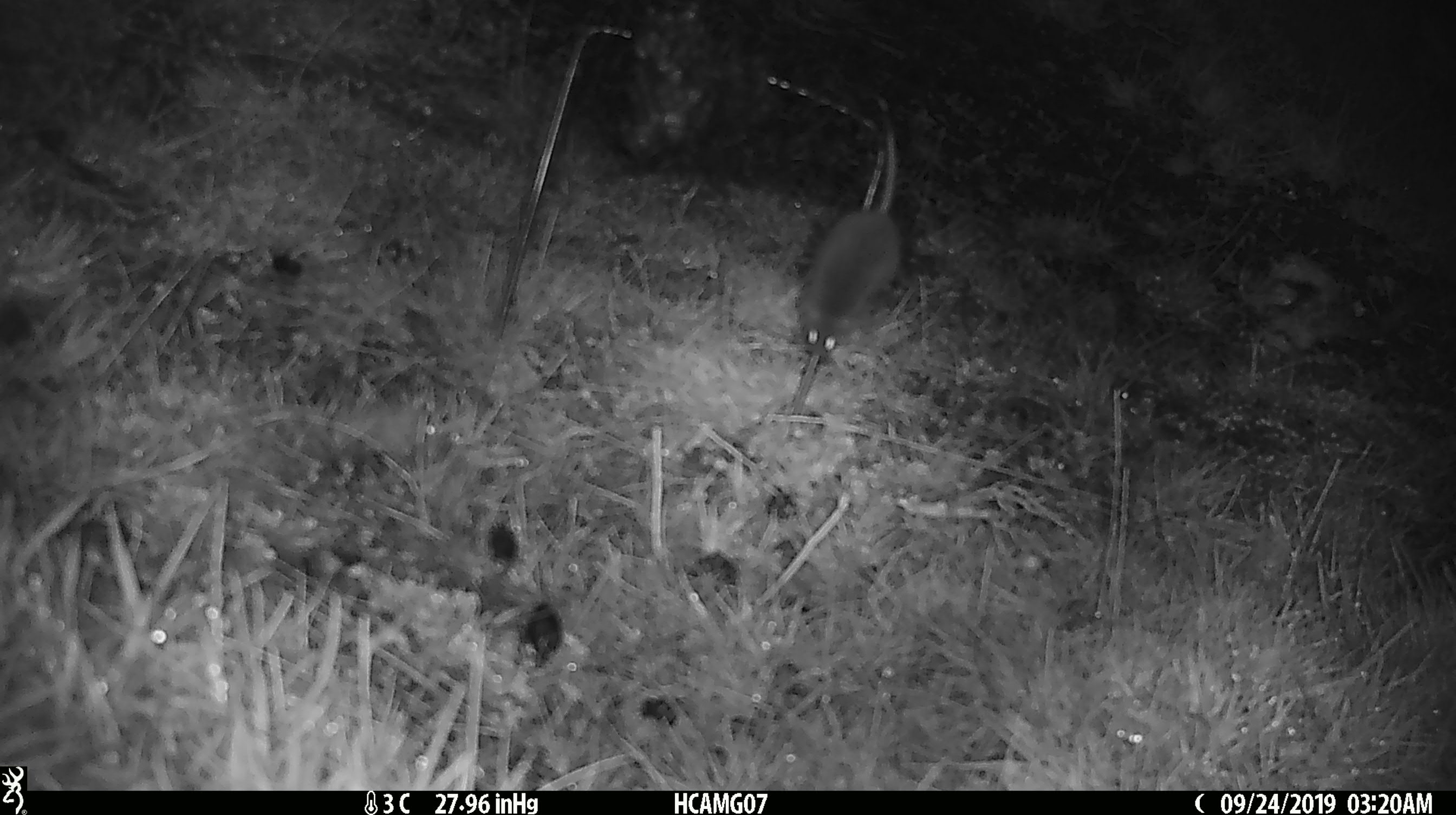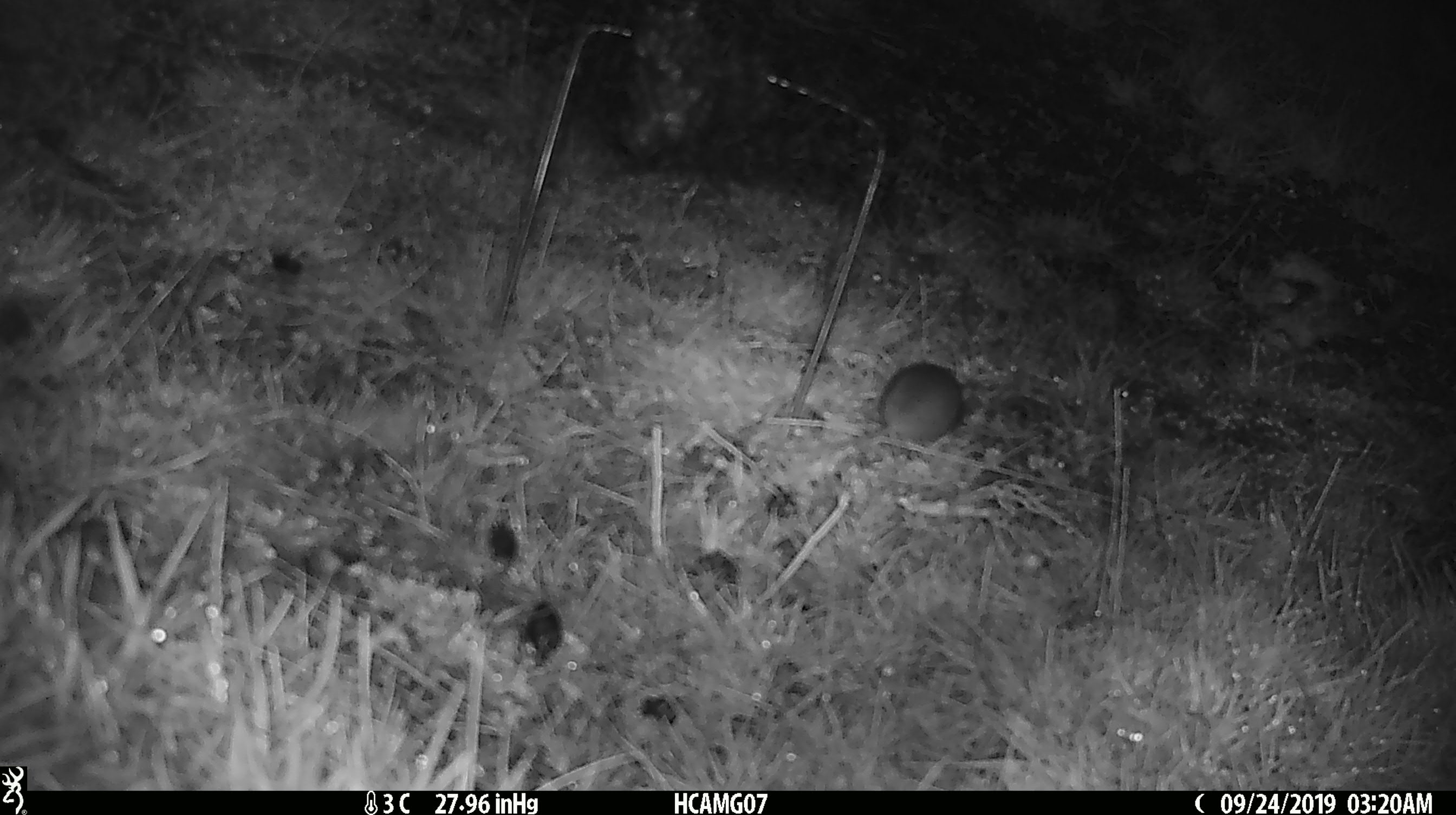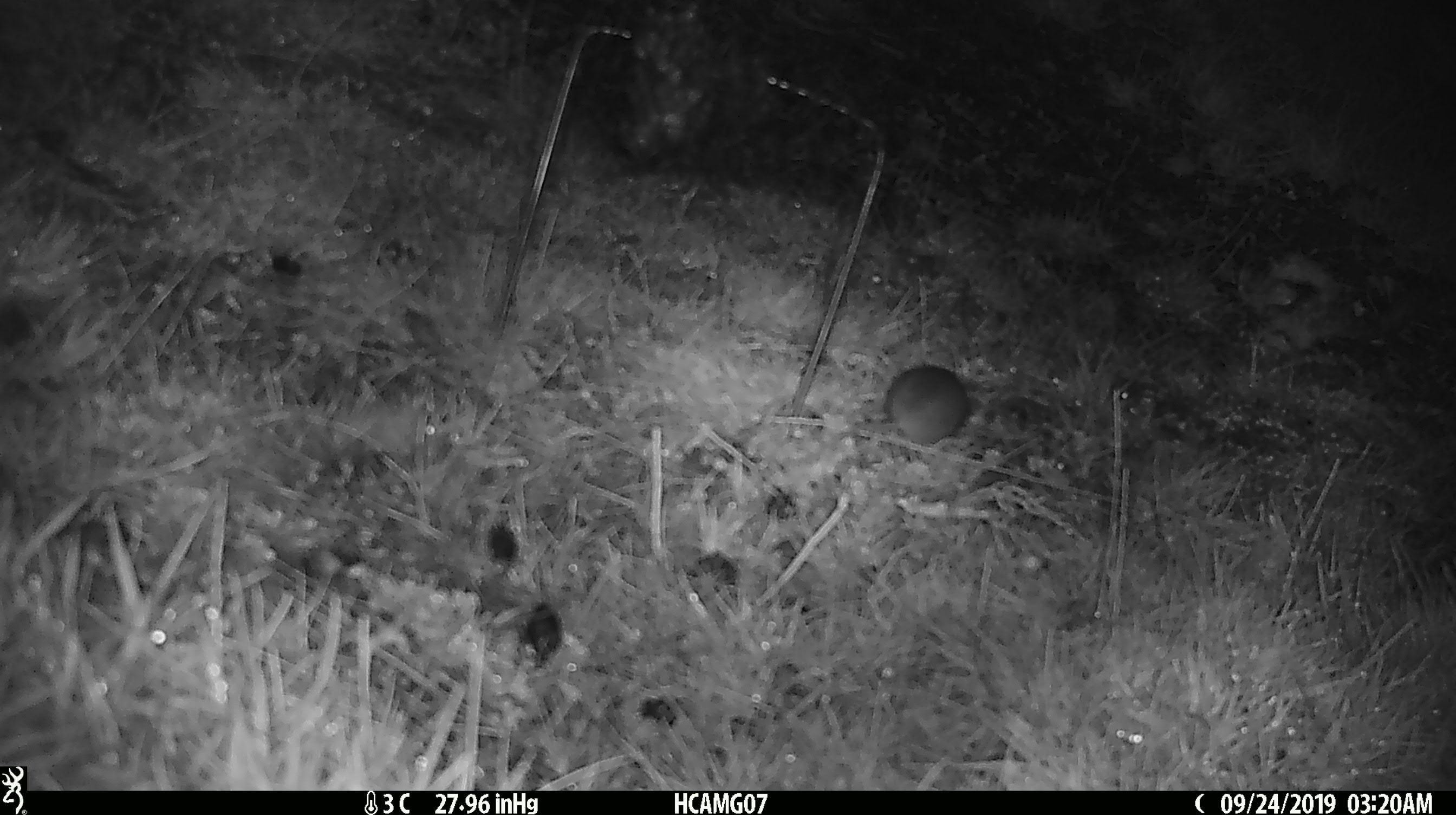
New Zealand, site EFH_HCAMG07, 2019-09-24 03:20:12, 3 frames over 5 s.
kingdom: Animalia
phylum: Chordata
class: Mammalia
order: Rodentia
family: Muridae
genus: Mus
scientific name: Mus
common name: mouse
Mouse (Mus).